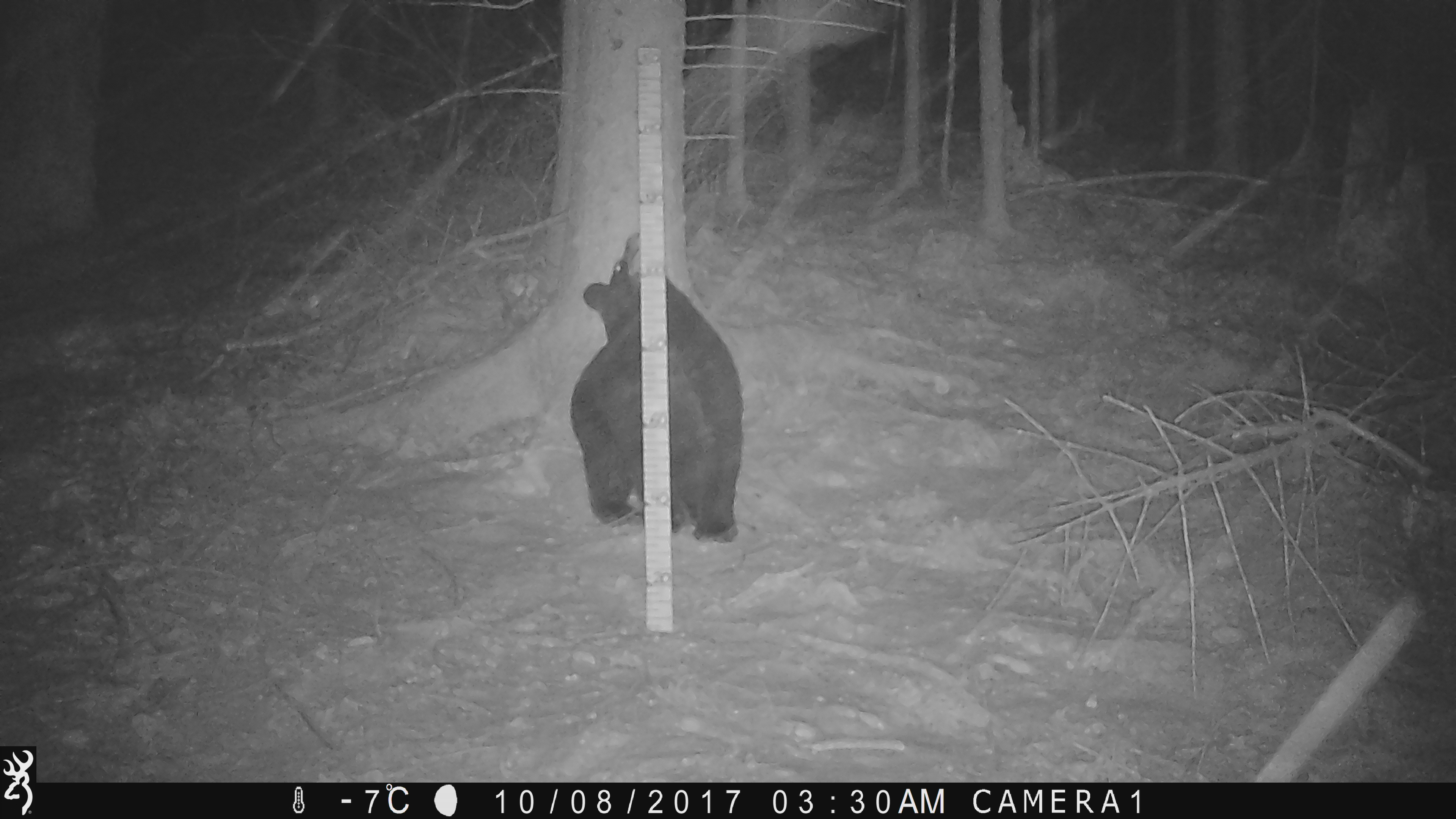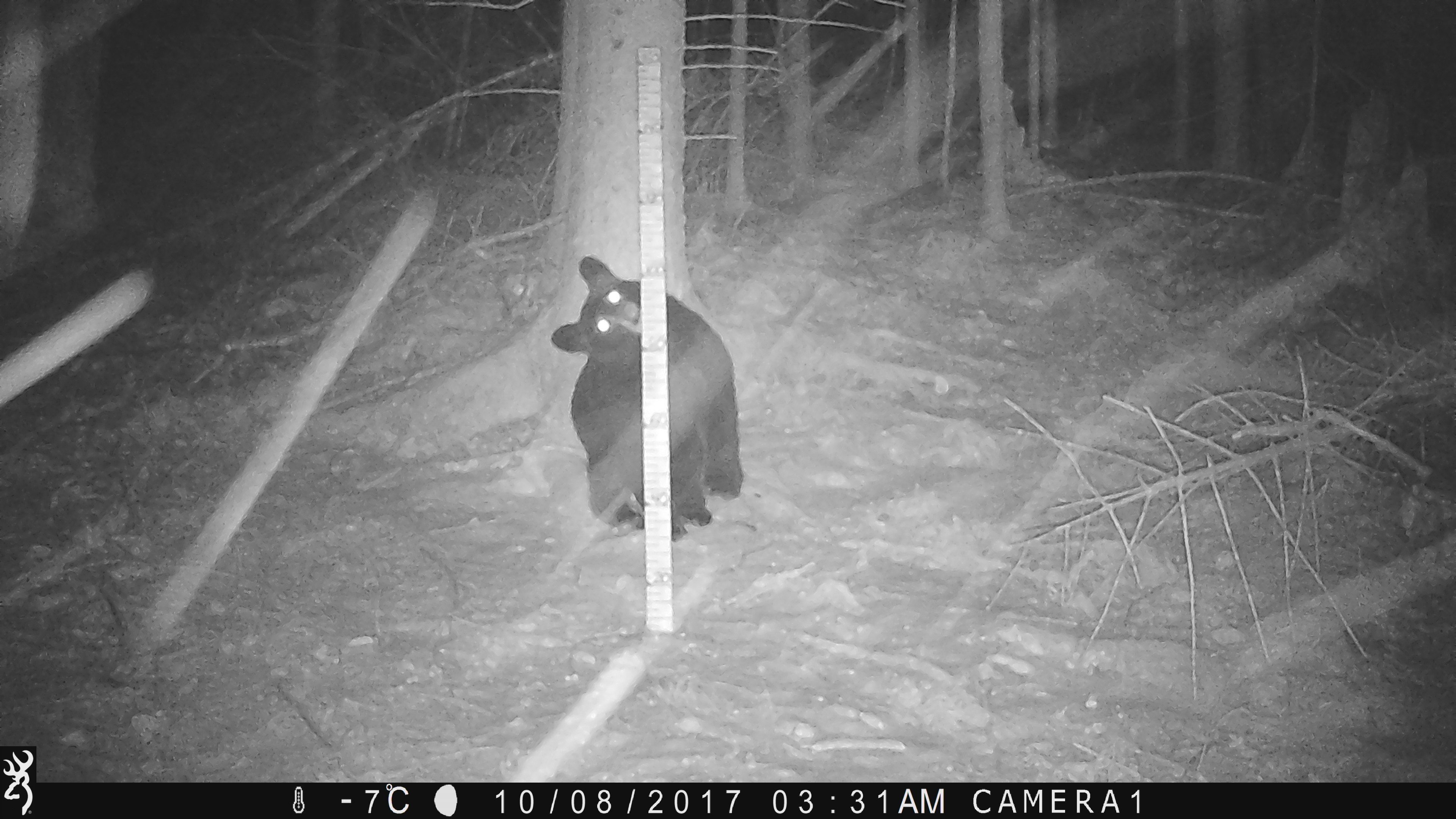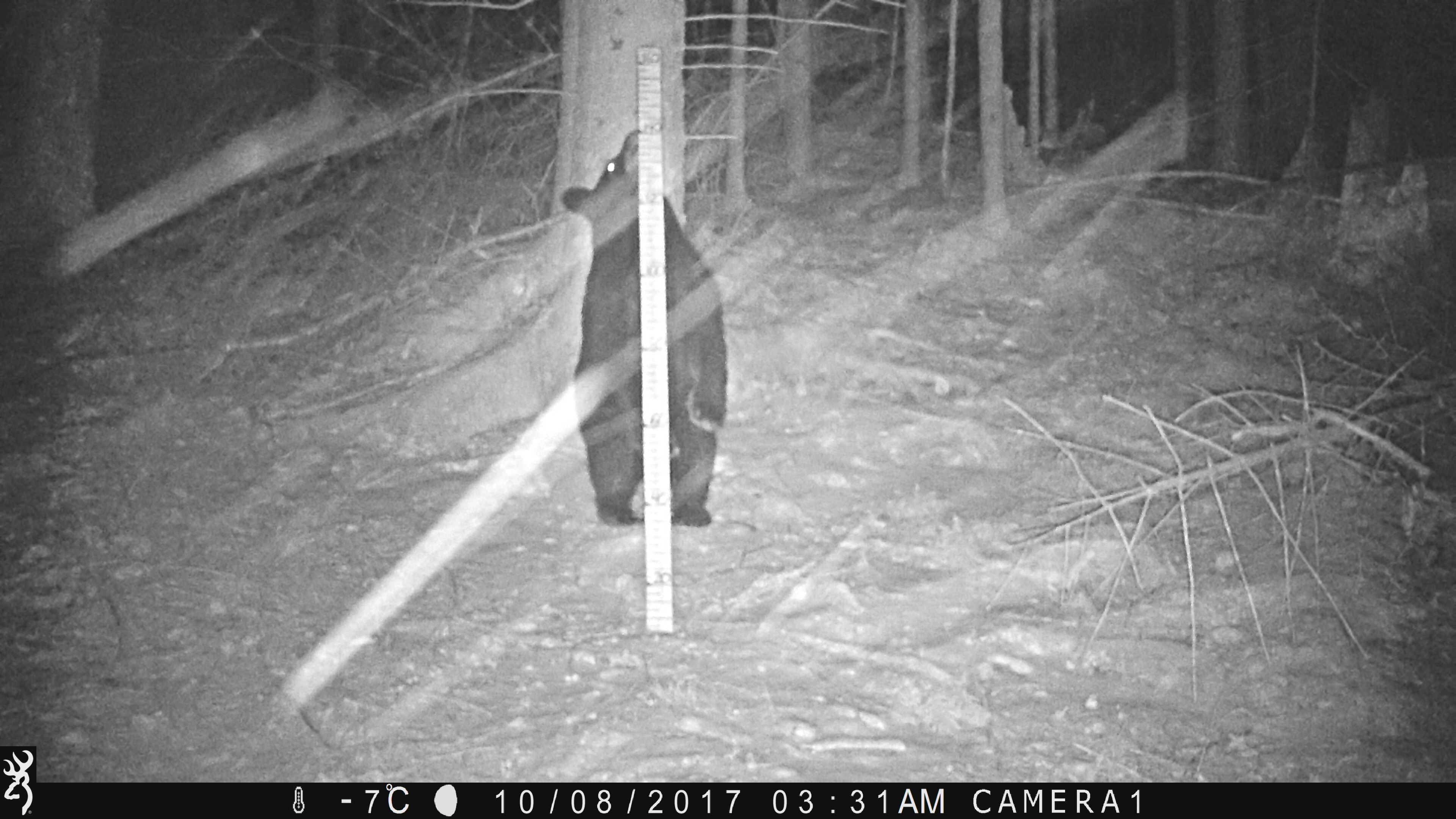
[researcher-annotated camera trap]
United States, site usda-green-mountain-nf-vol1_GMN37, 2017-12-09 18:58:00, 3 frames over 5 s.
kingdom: Animalia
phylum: Chordata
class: Mammalia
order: Carnivora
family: Ursidae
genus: Ursus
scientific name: Ursus americanus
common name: black bear